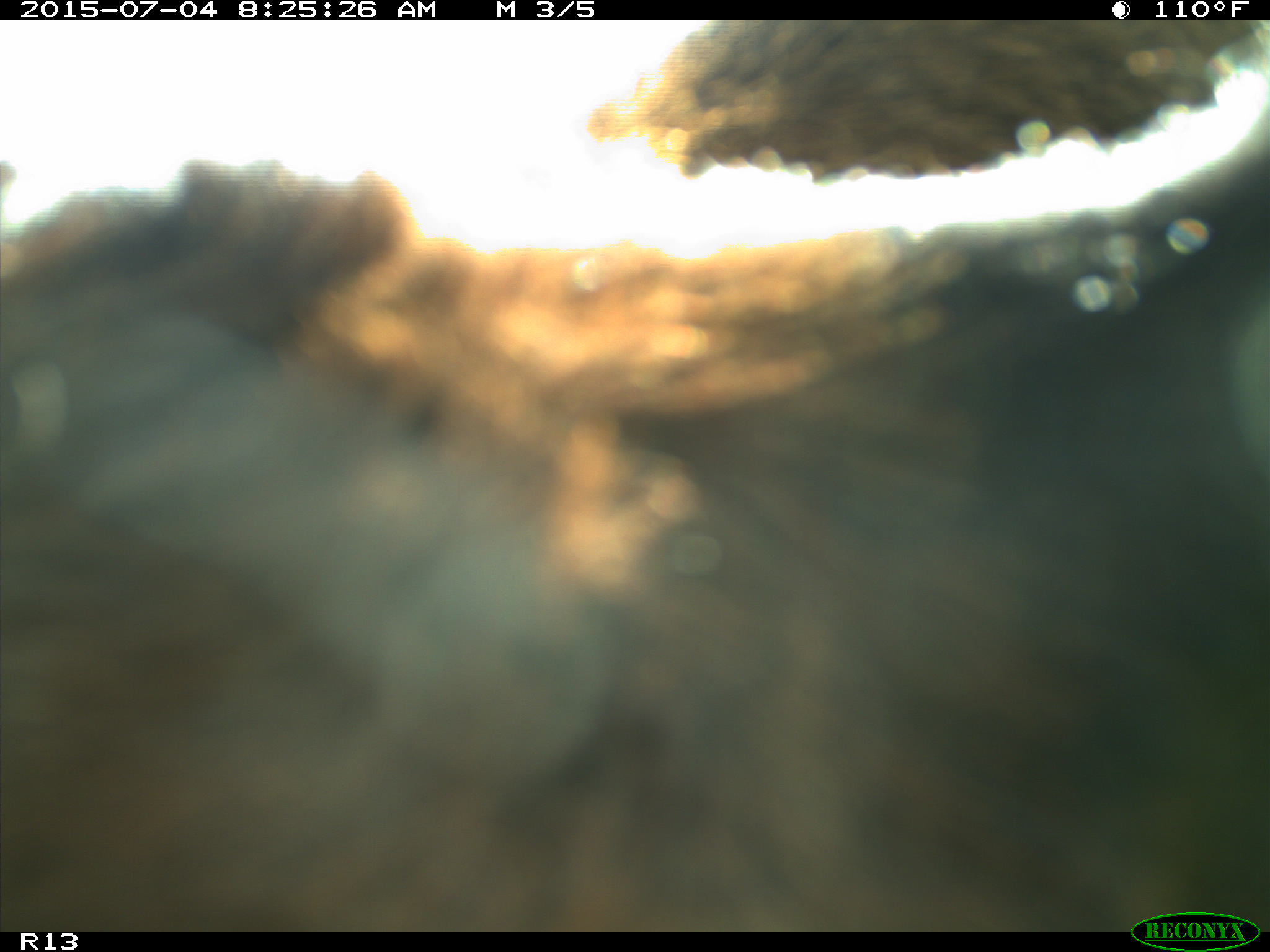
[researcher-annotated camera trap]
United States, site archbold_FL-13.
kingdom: Animalia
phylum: Chordata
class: Mammalia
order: Artiodactyla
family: Bovidae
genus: Bos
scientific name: Bos taurus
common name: domestic cow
Bos taurus (domestic cow).